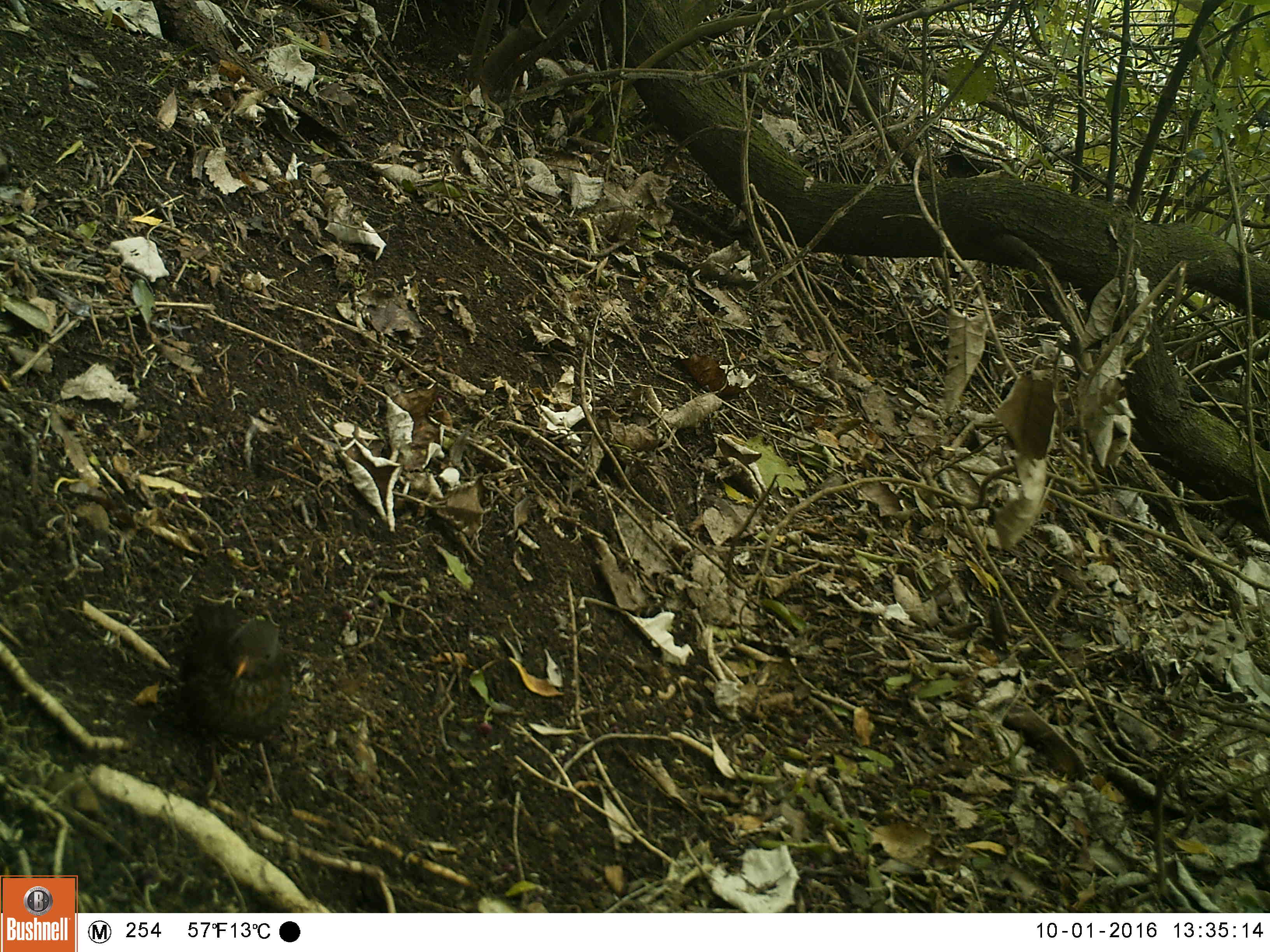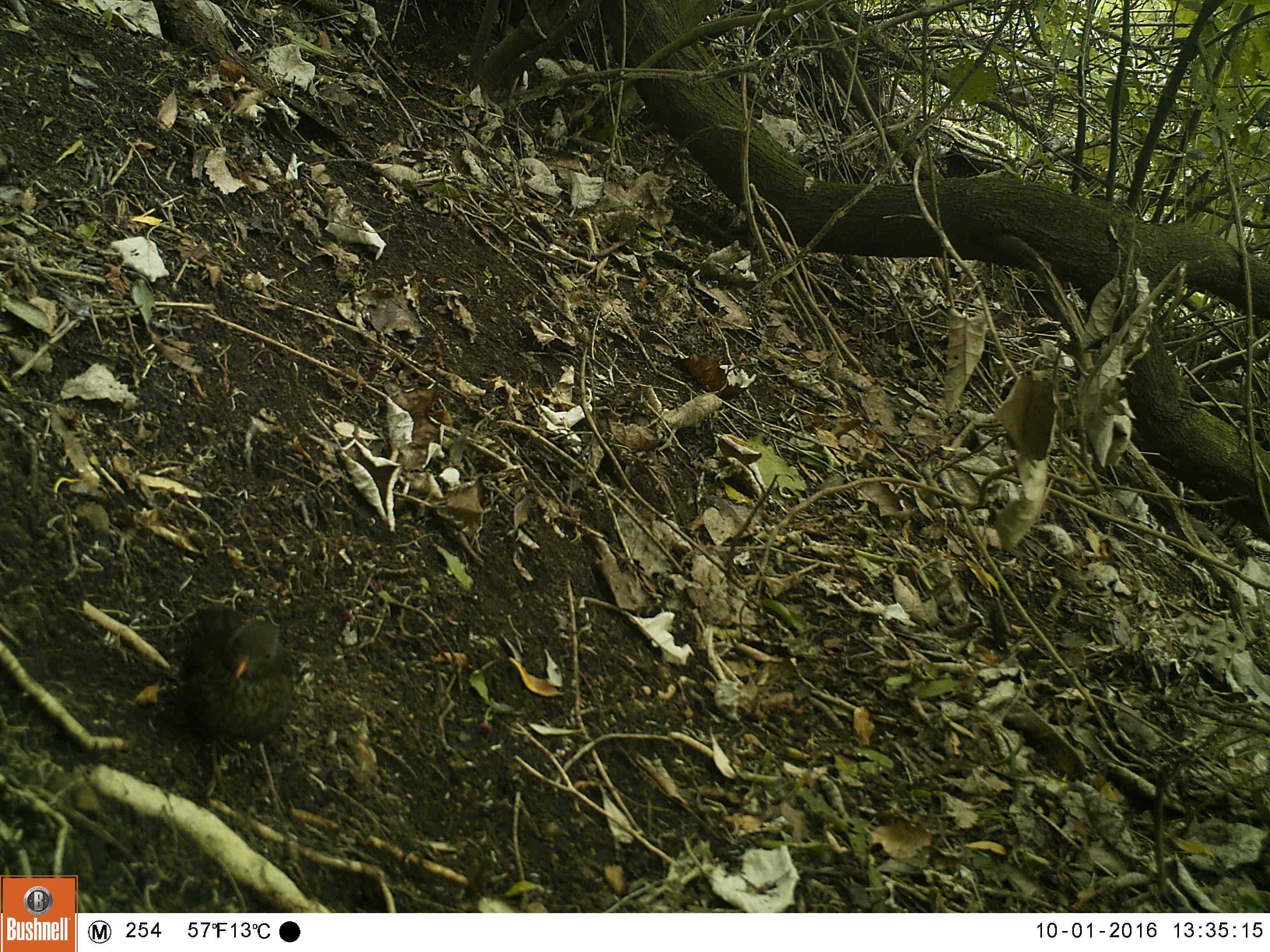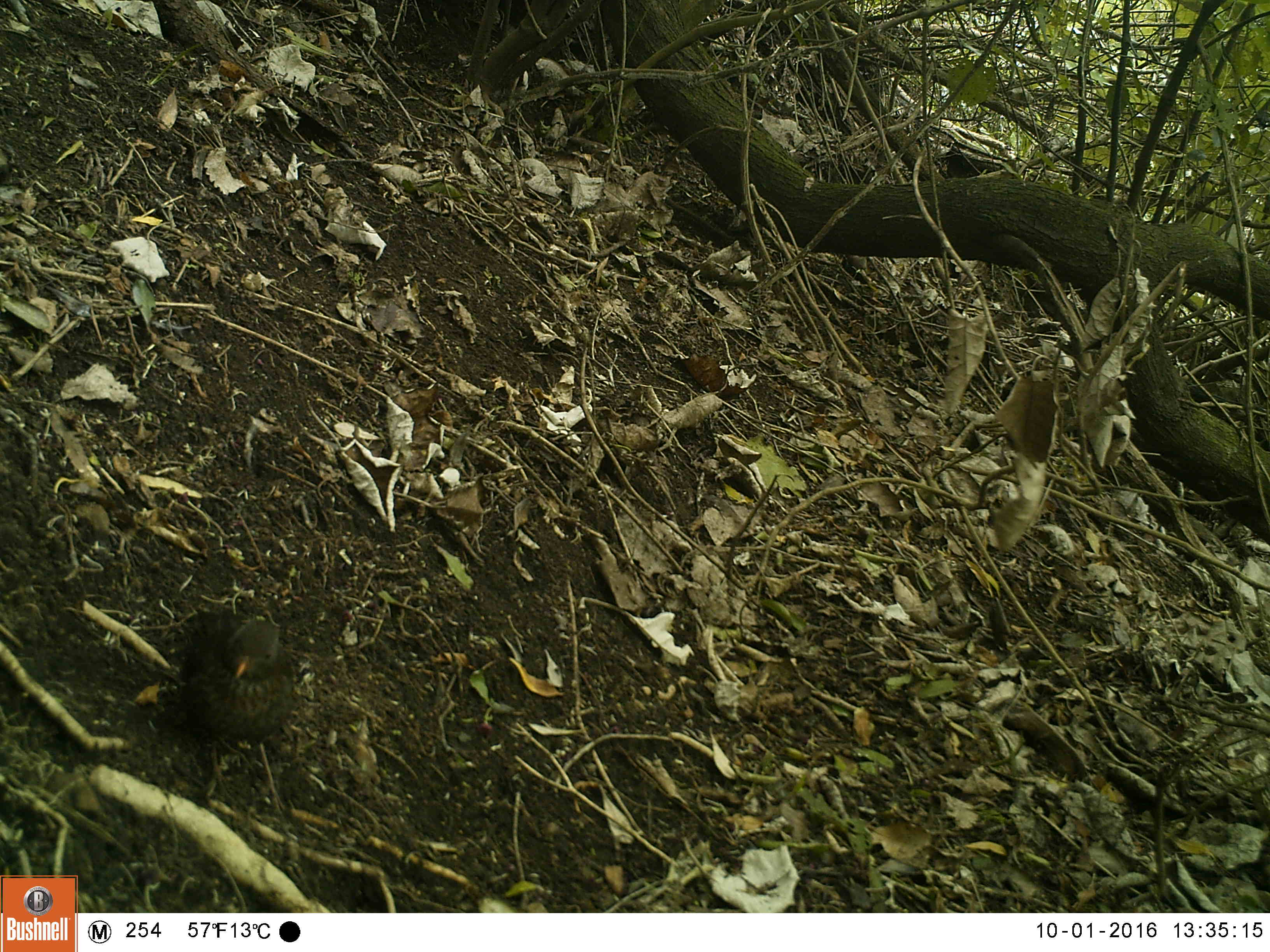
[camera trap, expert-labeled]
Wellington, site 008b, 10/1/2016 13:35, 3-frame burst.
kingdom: Animalia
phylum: Chordata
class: Aves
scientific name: Aves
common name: bird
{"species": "bird (Aves)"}